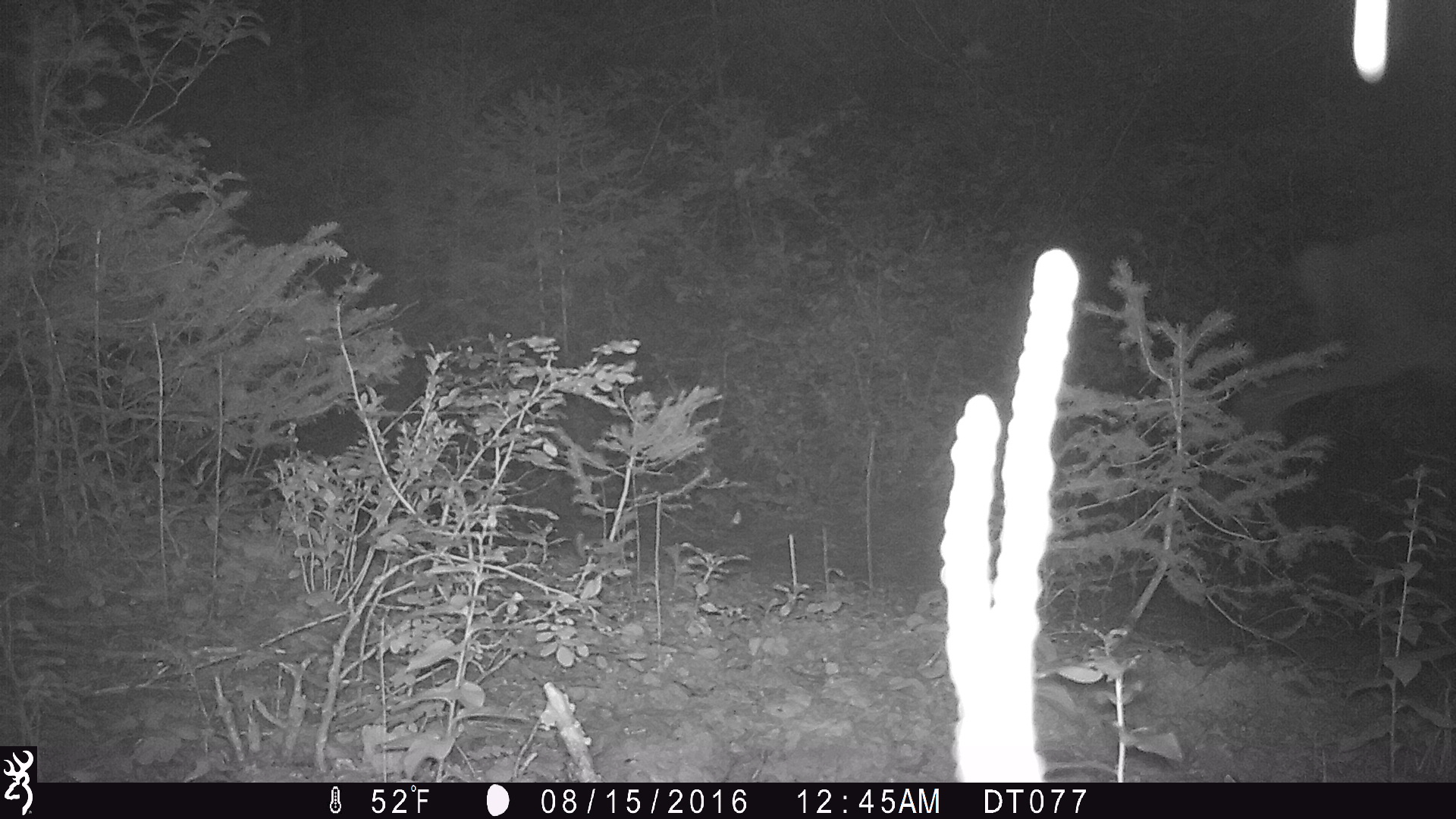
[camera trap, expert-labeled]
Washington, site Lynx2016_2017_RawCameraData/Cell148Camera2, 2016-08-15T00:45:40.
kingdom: Animalia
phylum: Chordata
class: Mammalia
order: Artiodactyla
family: Cervidae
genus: Odocoileus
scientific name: Odocoileus hemionus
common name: mule deer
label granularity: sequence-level